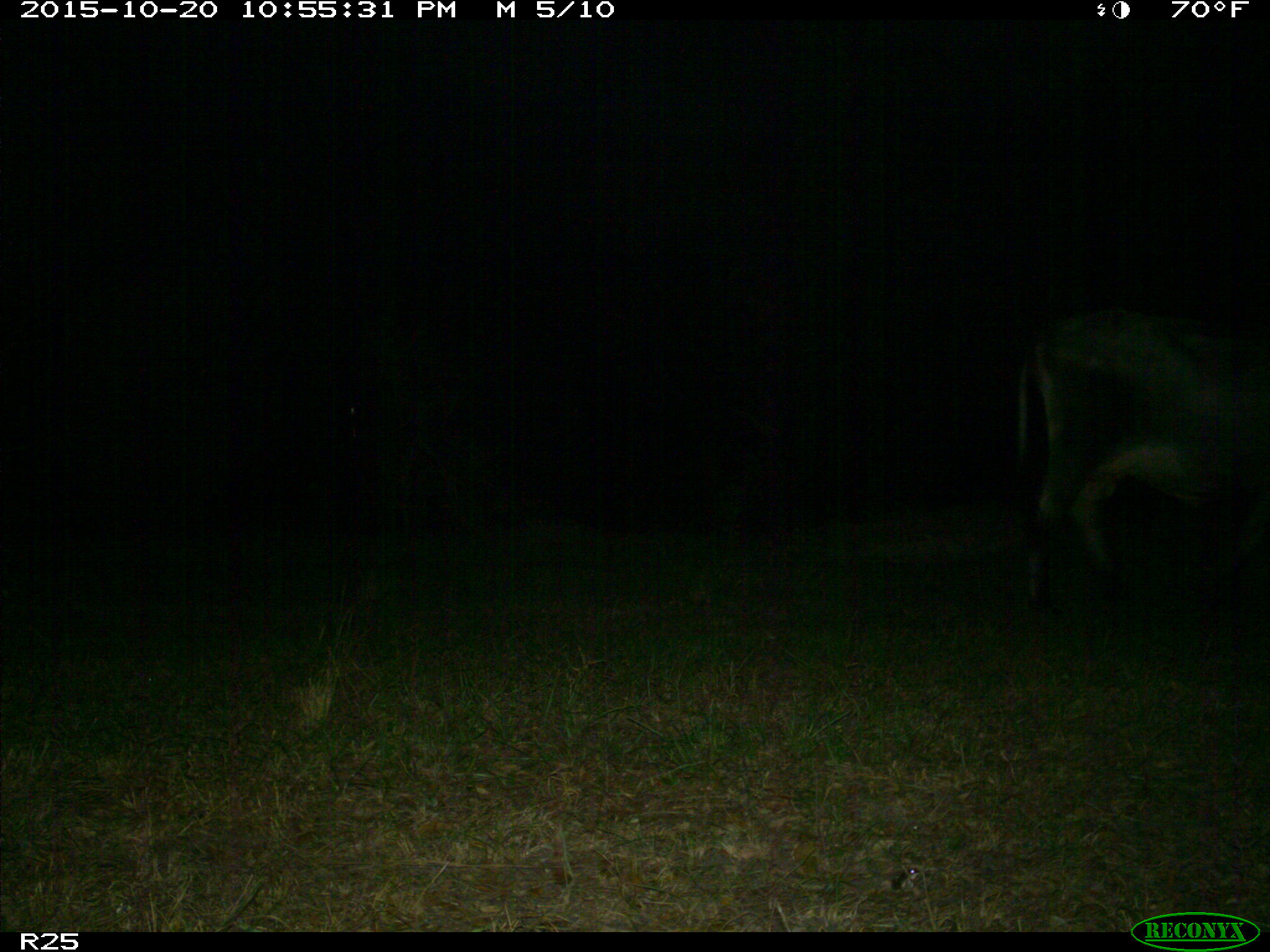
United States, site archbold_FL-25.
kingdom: Animalia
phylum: Chordata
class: Mammalia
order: Artiodactyla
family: Bovidae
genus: Bos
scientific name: Bos taurus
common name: domestic cow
Bos taurus (domestic cow).